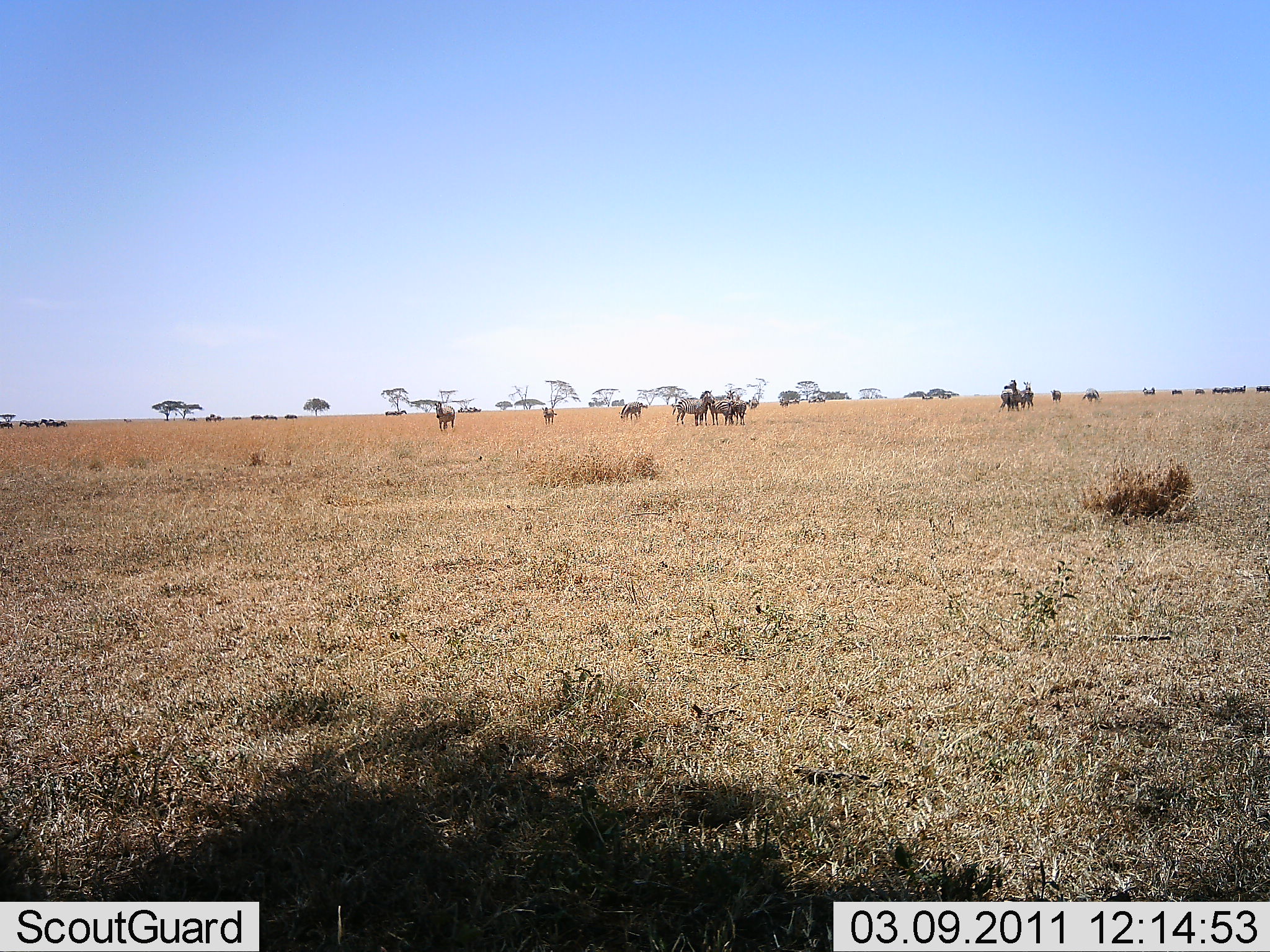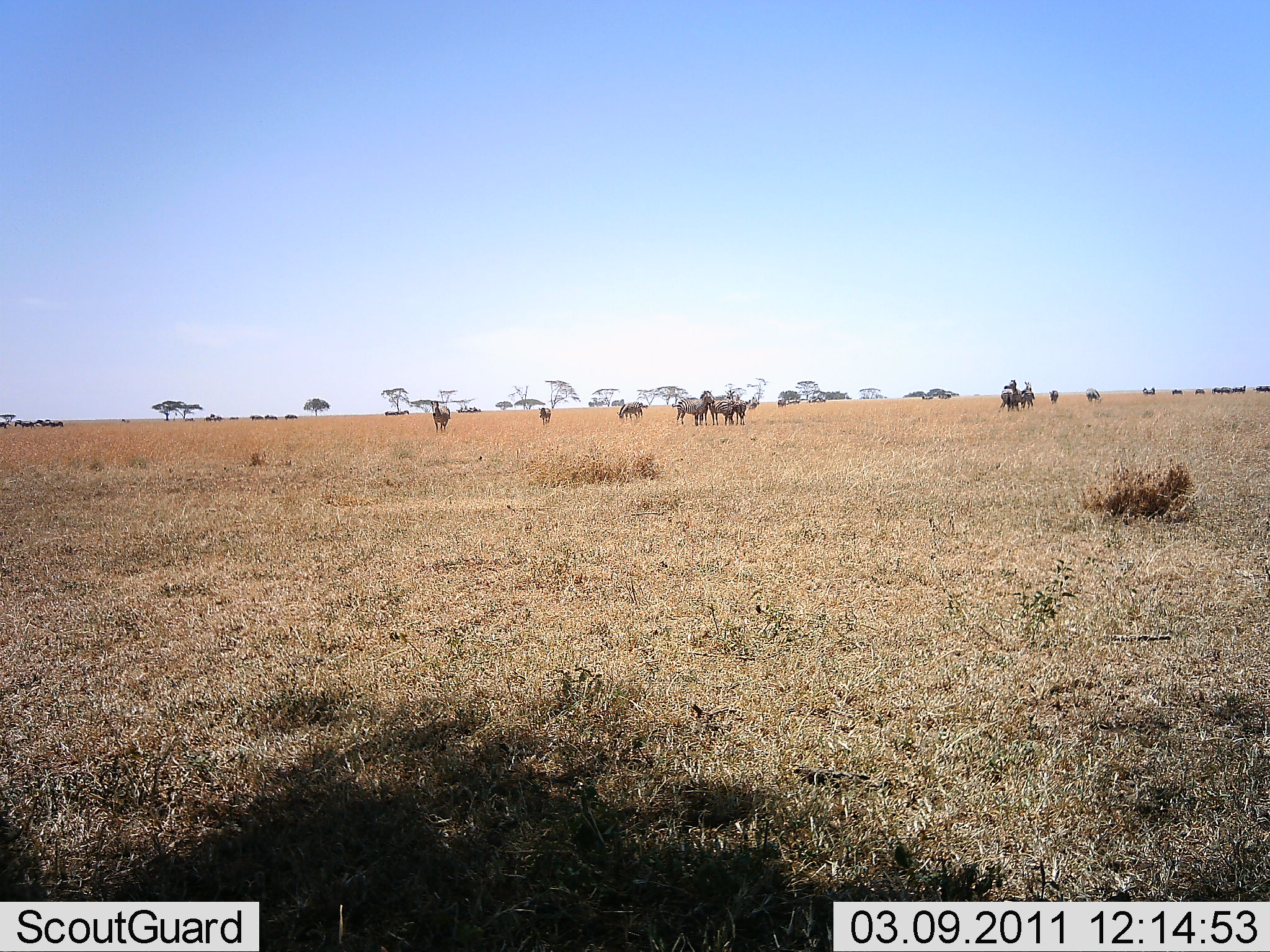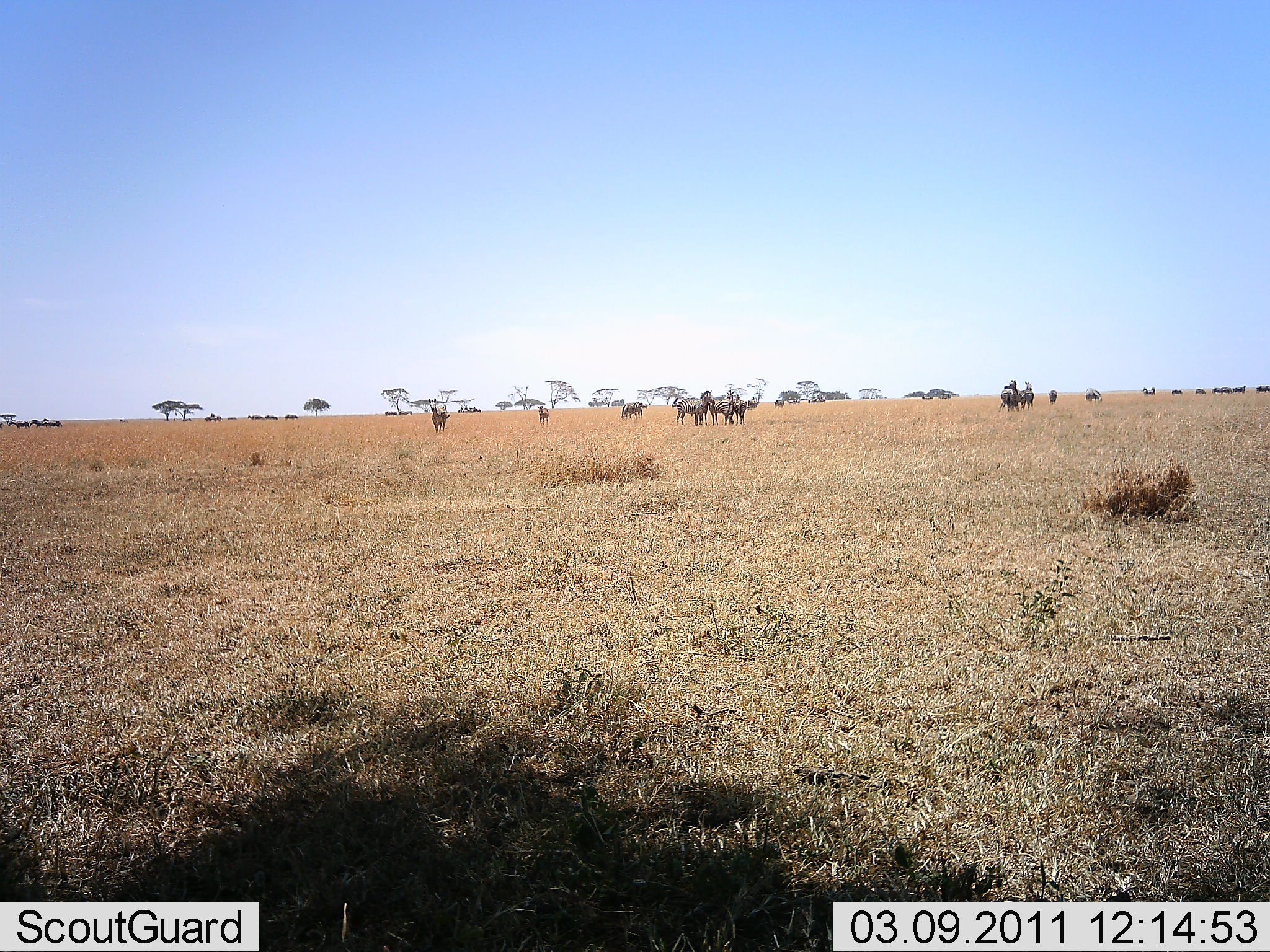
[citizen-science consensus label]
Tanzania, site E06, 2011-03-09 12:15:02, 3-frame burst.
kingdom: Animalia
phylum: Chordata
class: Mammalia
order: Perissodactyla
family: Equidae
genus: Equus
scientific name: Equus quagga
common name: plains zebra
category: zebra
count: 11-50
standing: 93%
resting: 0%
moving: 33%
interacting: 13%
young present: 7%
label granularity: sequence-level